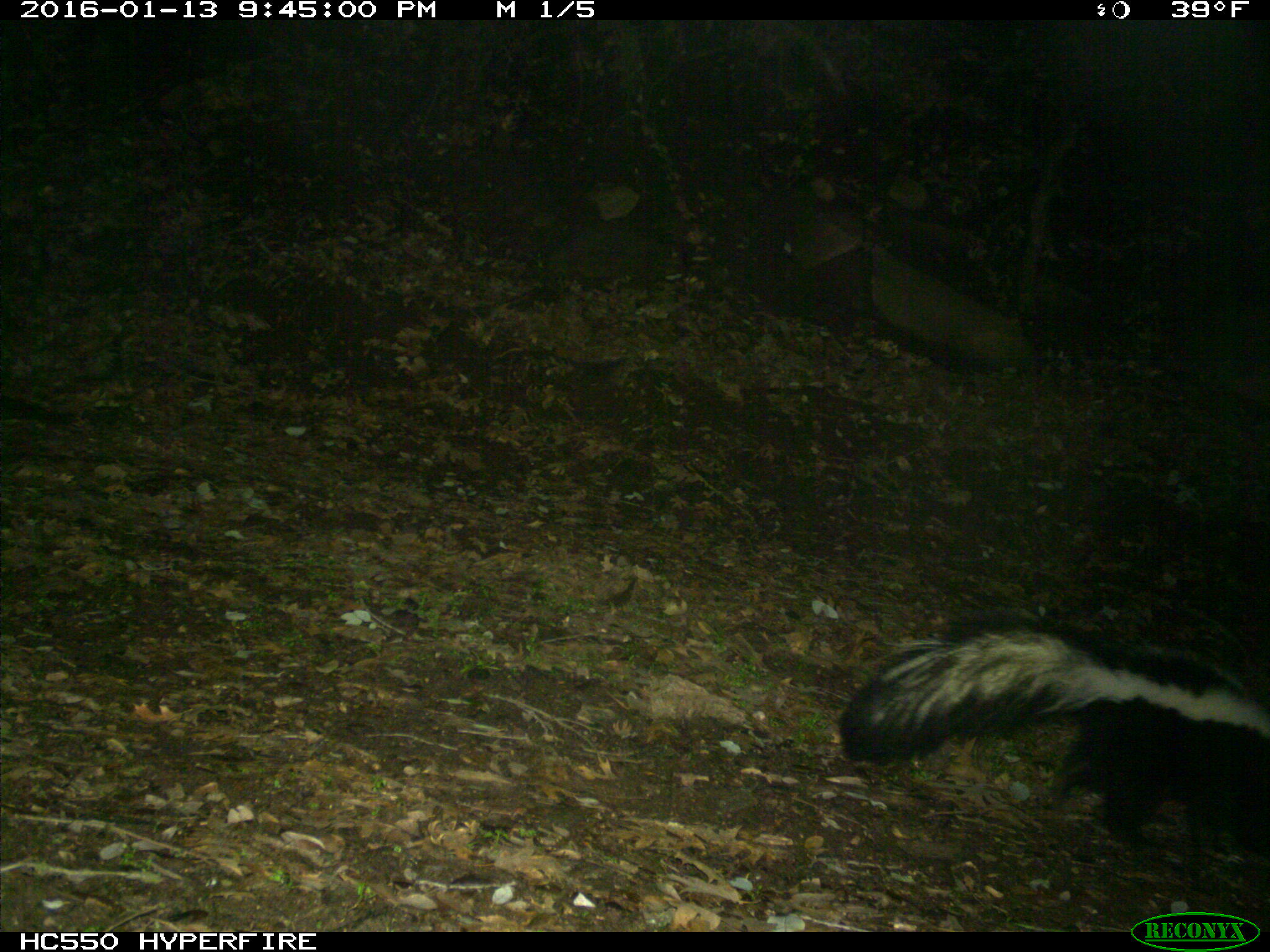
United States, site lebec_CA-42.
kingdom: Animalia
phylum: Chordata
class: Mammalia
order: Carnivora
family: Mephitidae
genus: Mephitis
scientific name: Mephitis mephitis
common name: striped skunk